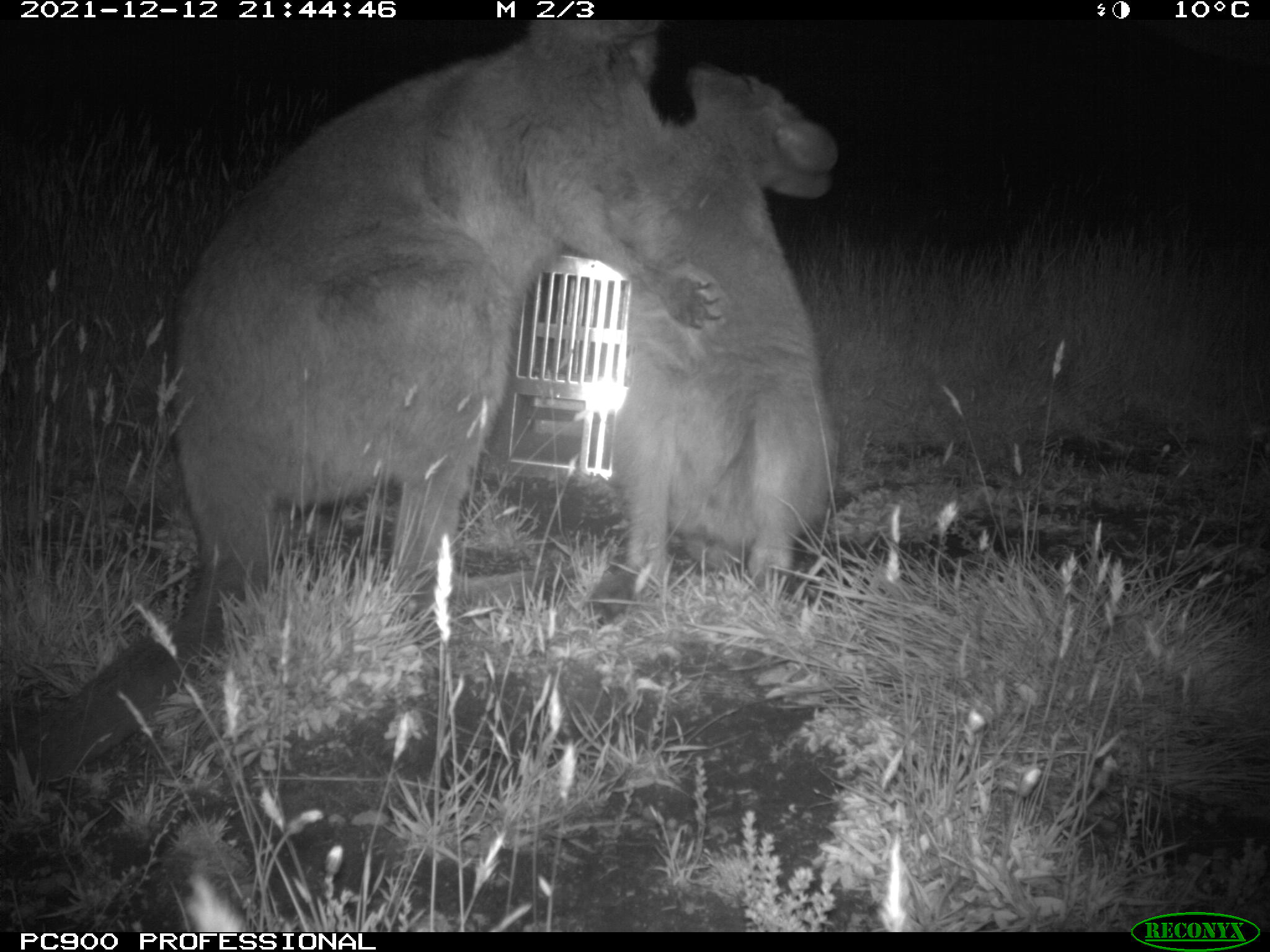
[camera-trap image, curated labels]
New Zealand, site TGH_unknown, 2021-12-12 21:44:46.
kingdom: Animalia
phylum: Chordata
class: Mammalia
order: Diprotodontia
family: Macropodidae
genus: Notamacropus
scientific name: Notamacropus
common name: wallaby